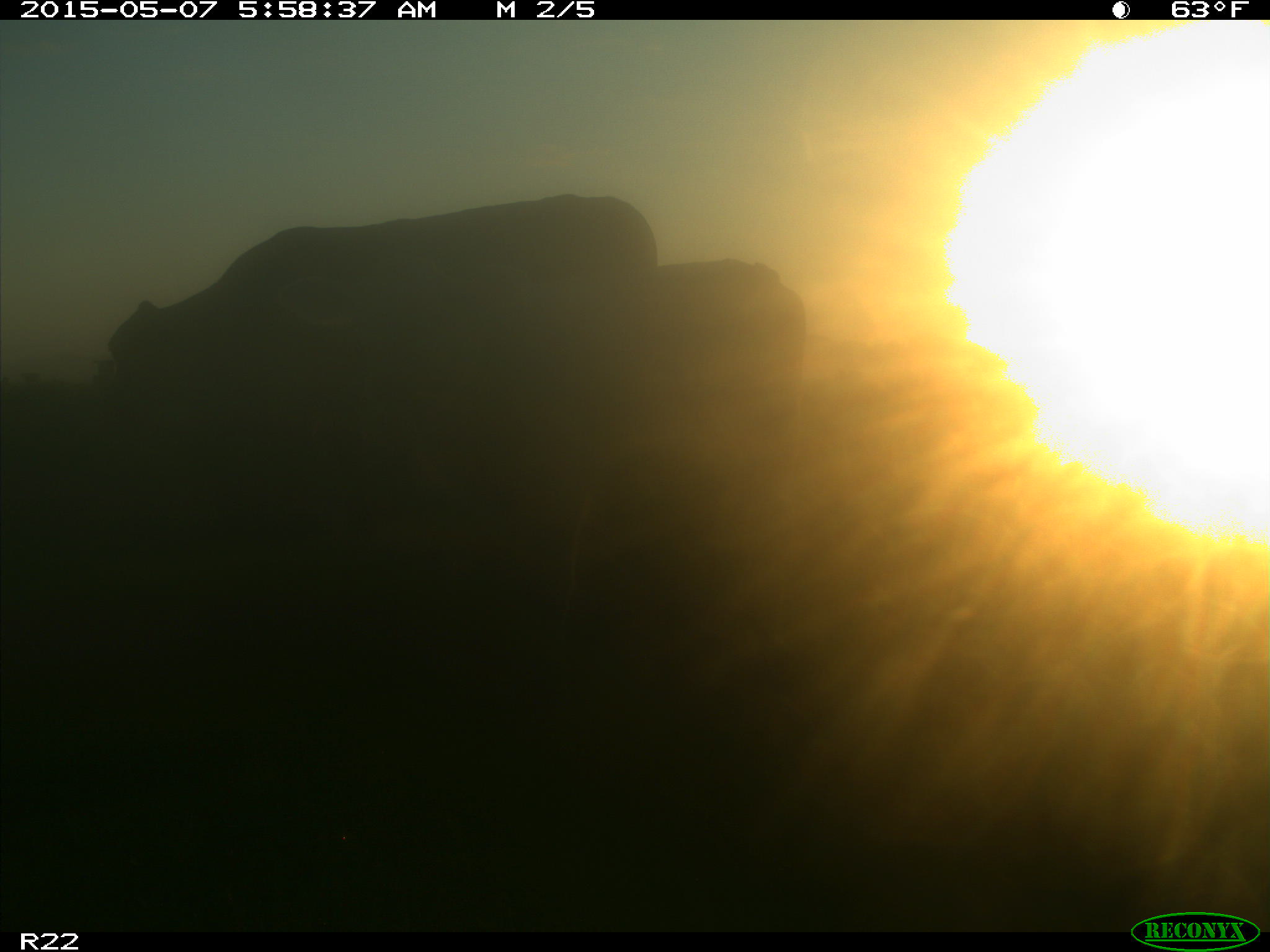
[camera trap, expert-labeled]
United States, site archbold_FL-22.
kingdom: Animalia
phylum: Chordata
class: Mammalia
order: Artiodactyla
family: Bovidae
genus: Bos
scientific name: Bos taurus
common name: domestic cow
Bos taurus (domestic cow).